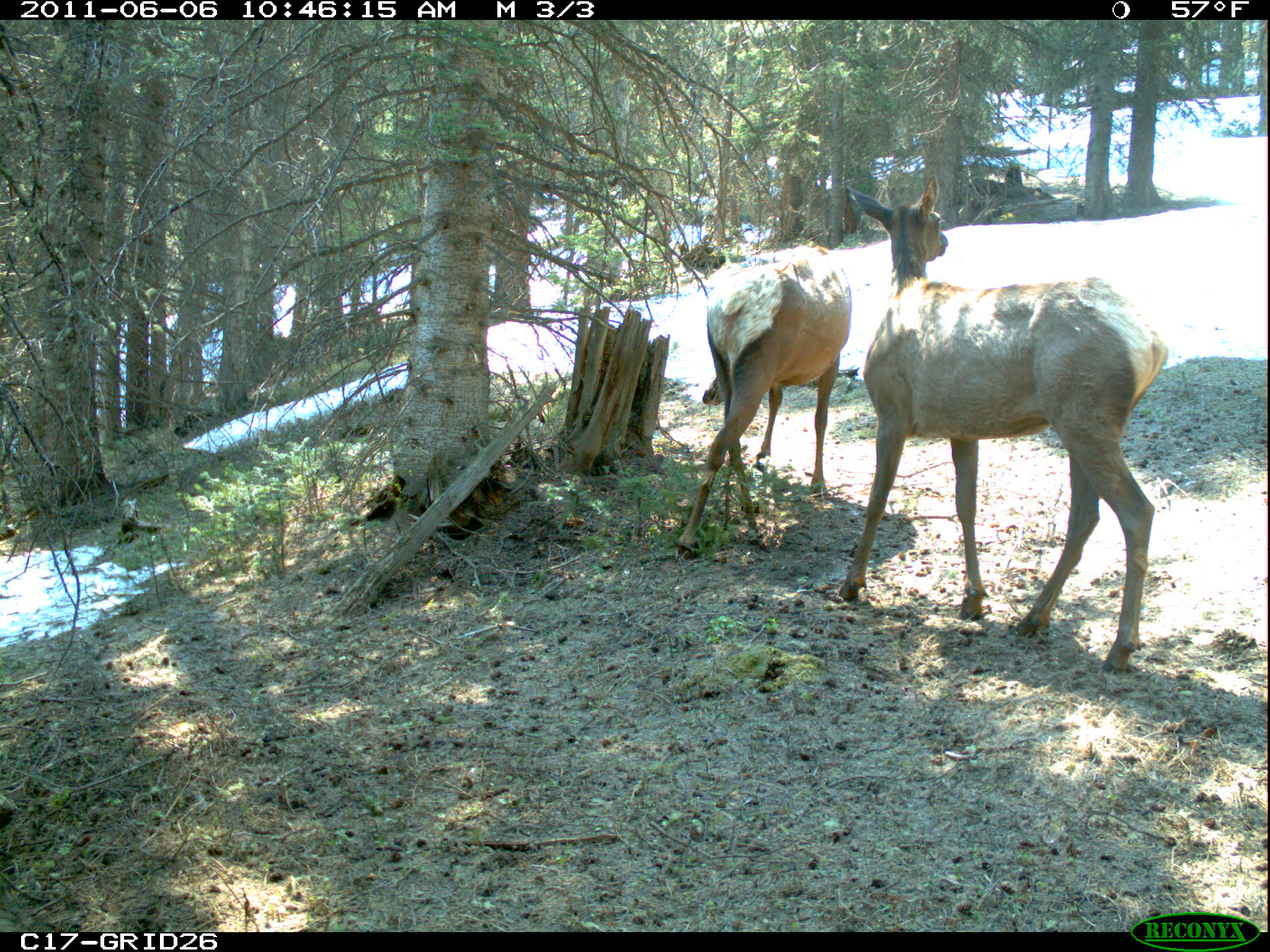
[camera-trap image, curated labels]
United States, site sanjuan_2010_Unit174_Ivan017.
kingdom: Animalia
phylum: Chordata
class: Mammalia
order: Artiodactyla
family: Cervidae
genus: Cervus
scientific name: Cervus elaphus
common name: red deer